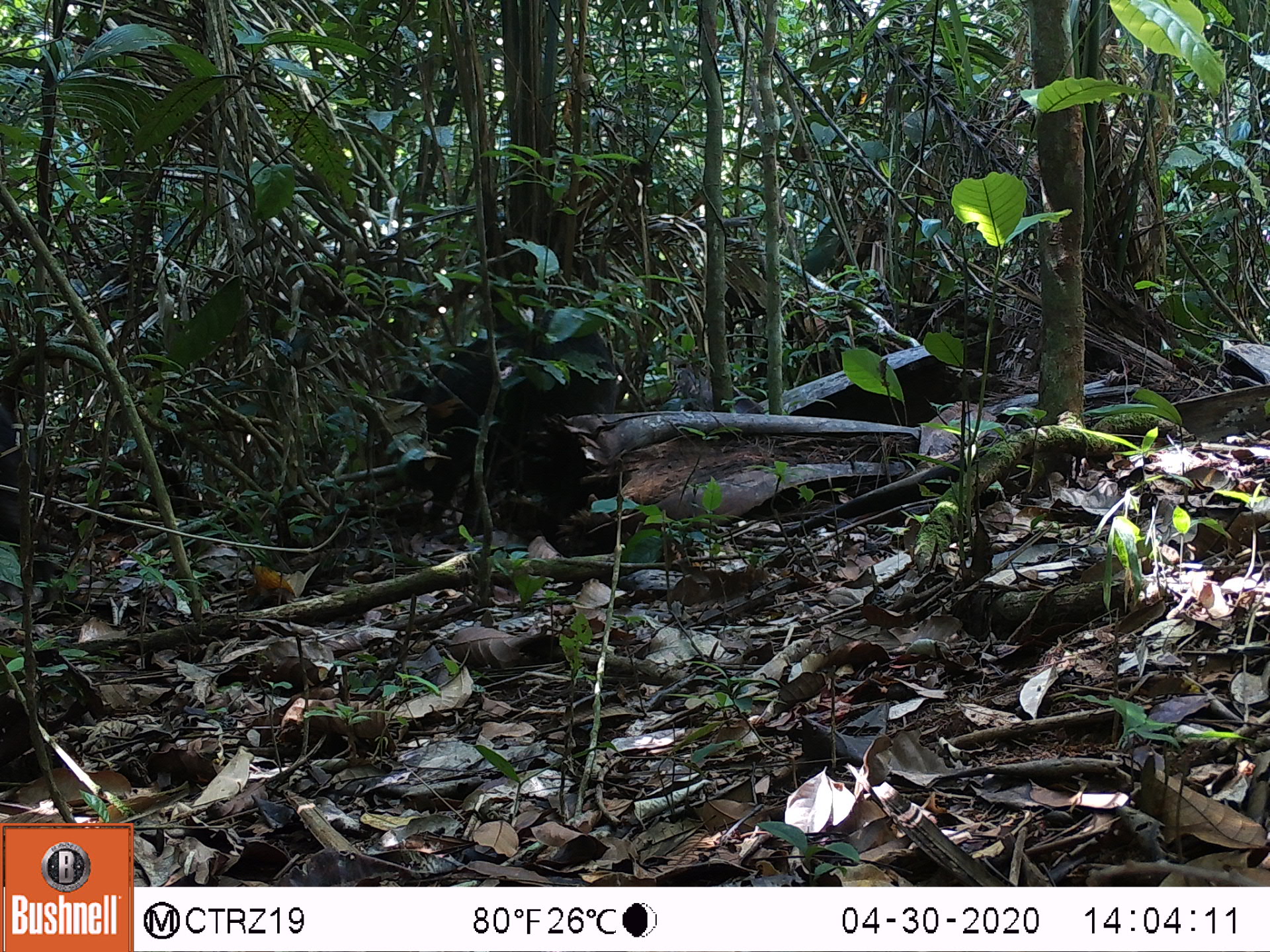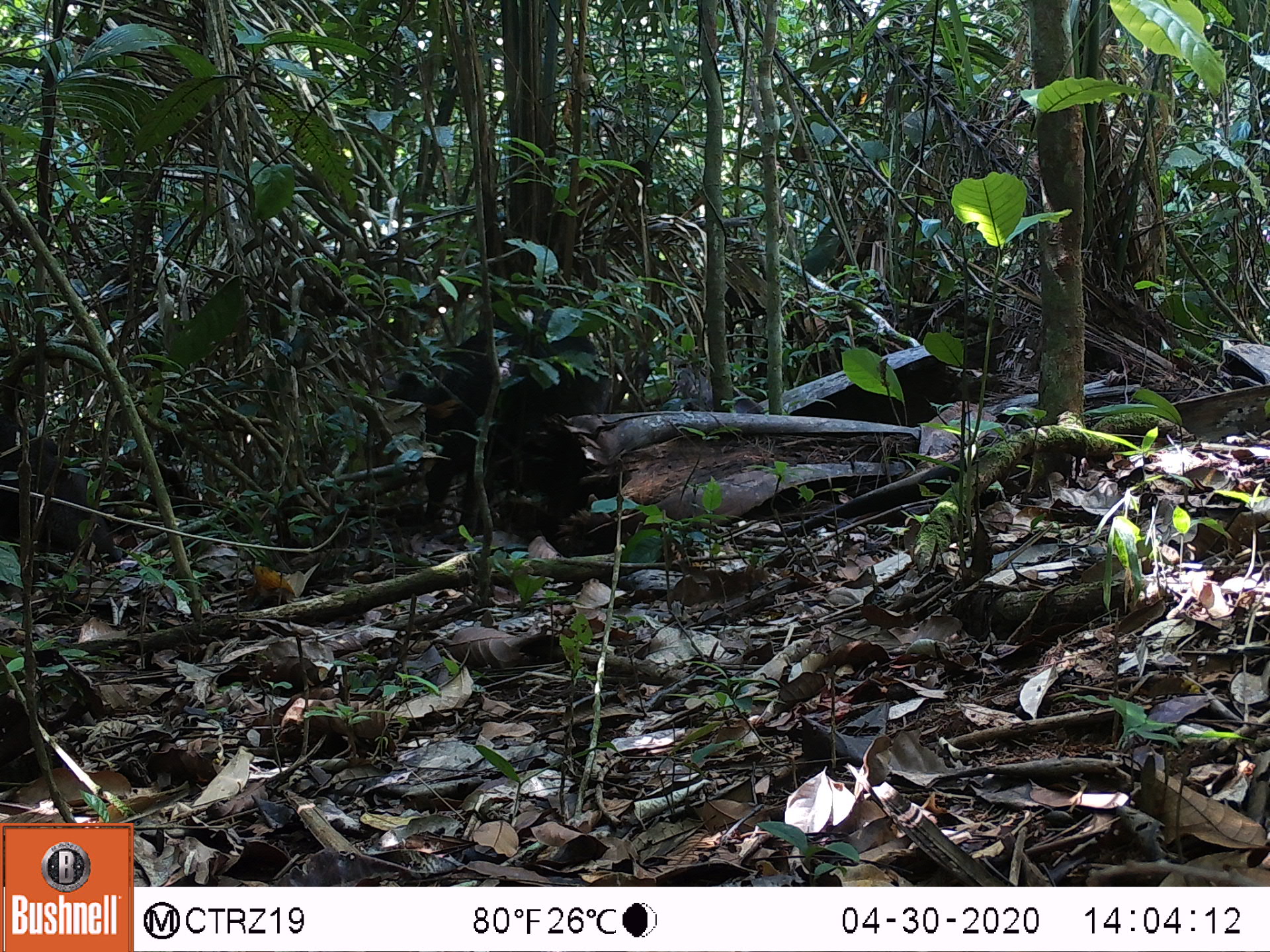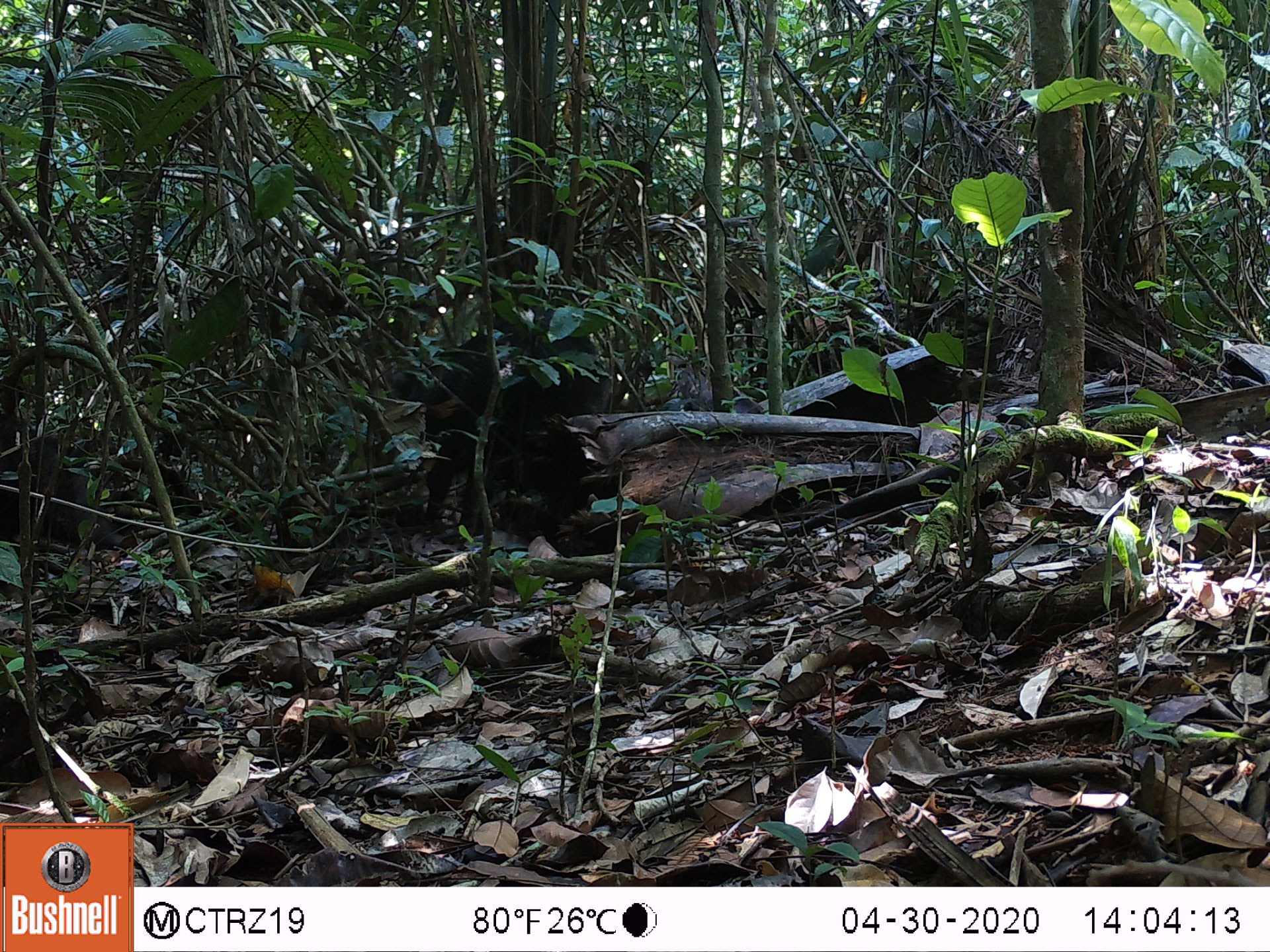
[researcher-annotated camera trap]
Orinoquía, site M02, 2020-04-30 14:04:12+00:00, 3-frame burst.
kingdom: Animalia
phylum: Chordata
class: Mammalia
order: Artiodactyla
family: Tayassuidae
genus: Pecari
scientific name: Pecari tajacu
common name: collared peccary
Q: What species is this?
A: Collared peccary (Pecari tajacu).